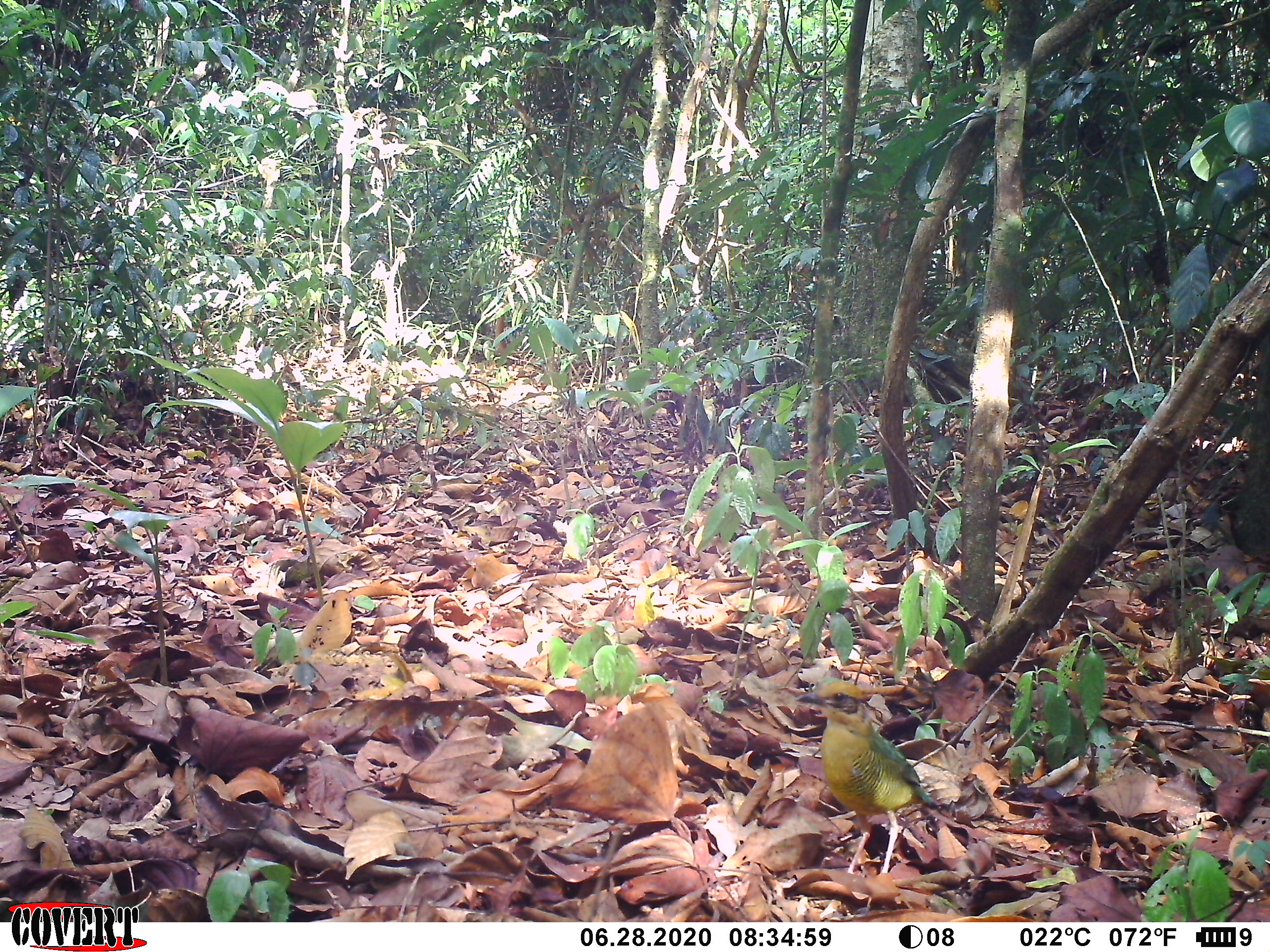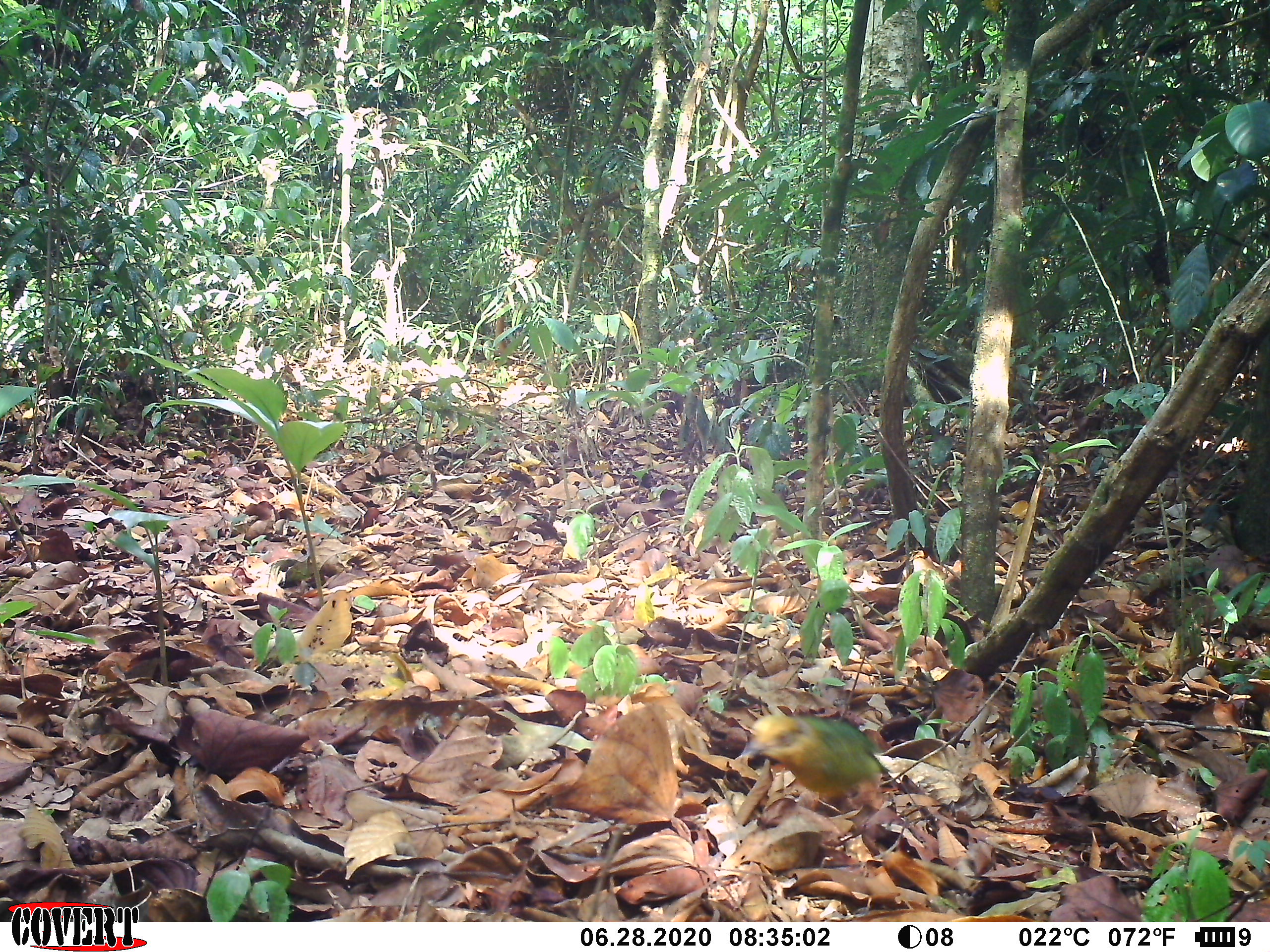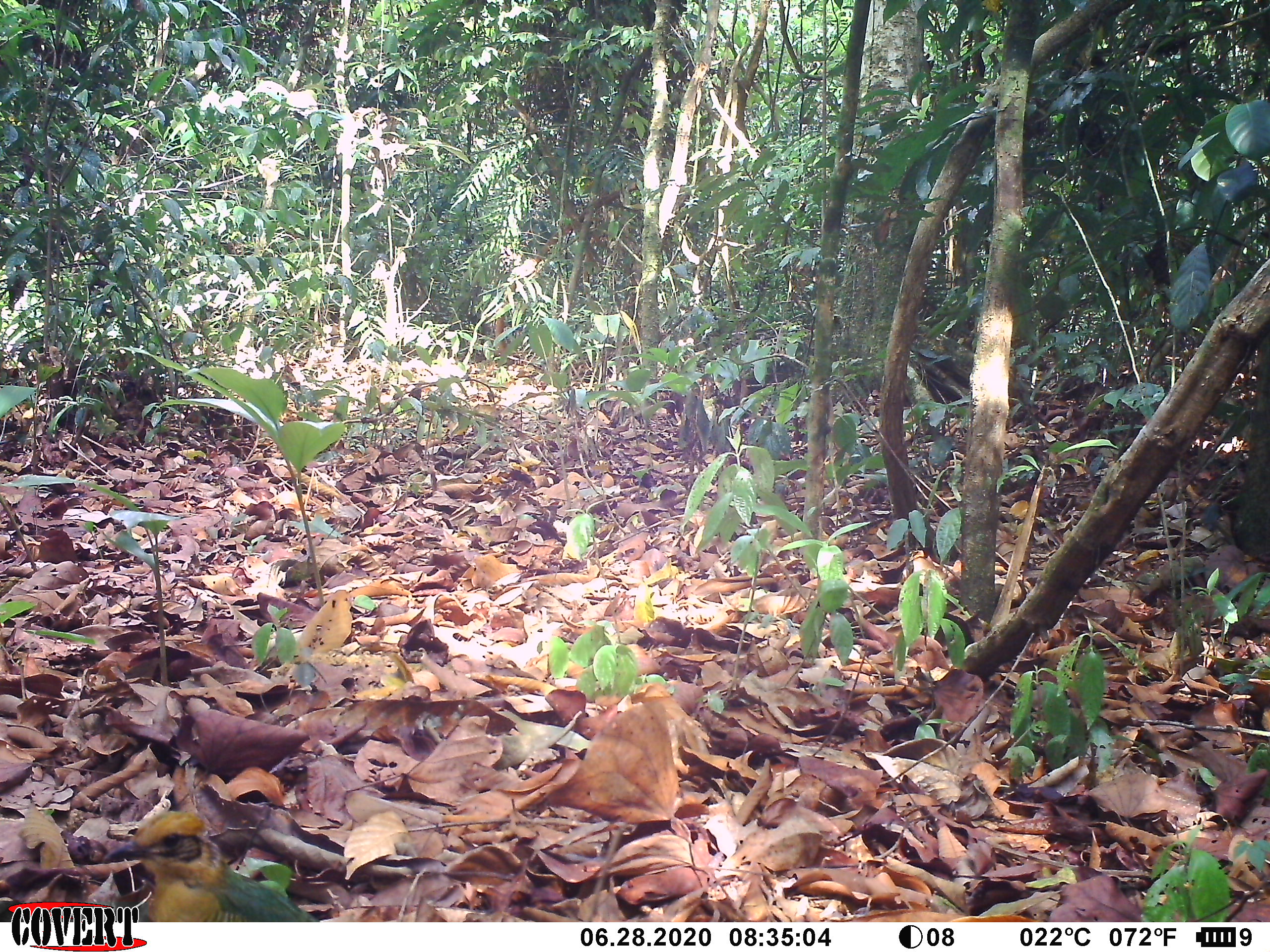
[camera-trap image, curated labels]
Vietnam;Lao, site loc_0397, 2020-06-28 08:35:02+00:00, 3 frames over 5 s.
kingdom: Animalia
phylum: Chordata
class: Aves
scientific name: Aves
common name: bird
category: unidentified bird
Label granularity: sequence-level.